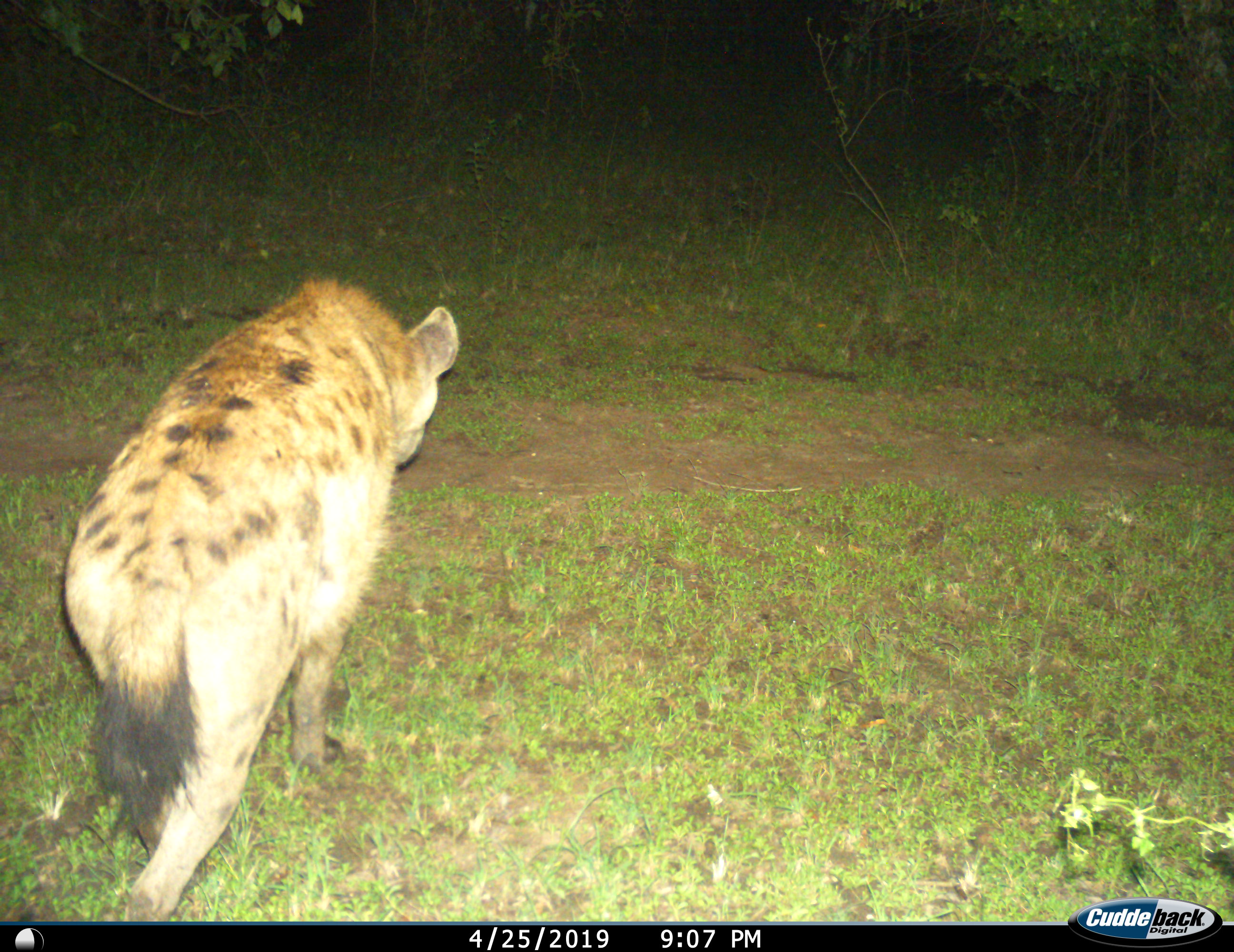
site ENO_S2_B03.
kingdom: Animalia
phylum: Chordata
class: Mammalia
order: Carnivora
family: Hyaenidae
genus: Crocuta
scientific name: Crocuta crocuta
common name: spotted hyena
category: hyenaspotted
Hyenaspotted (spotted hyena) (Crocuta crocuta), count 1. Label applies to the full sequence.